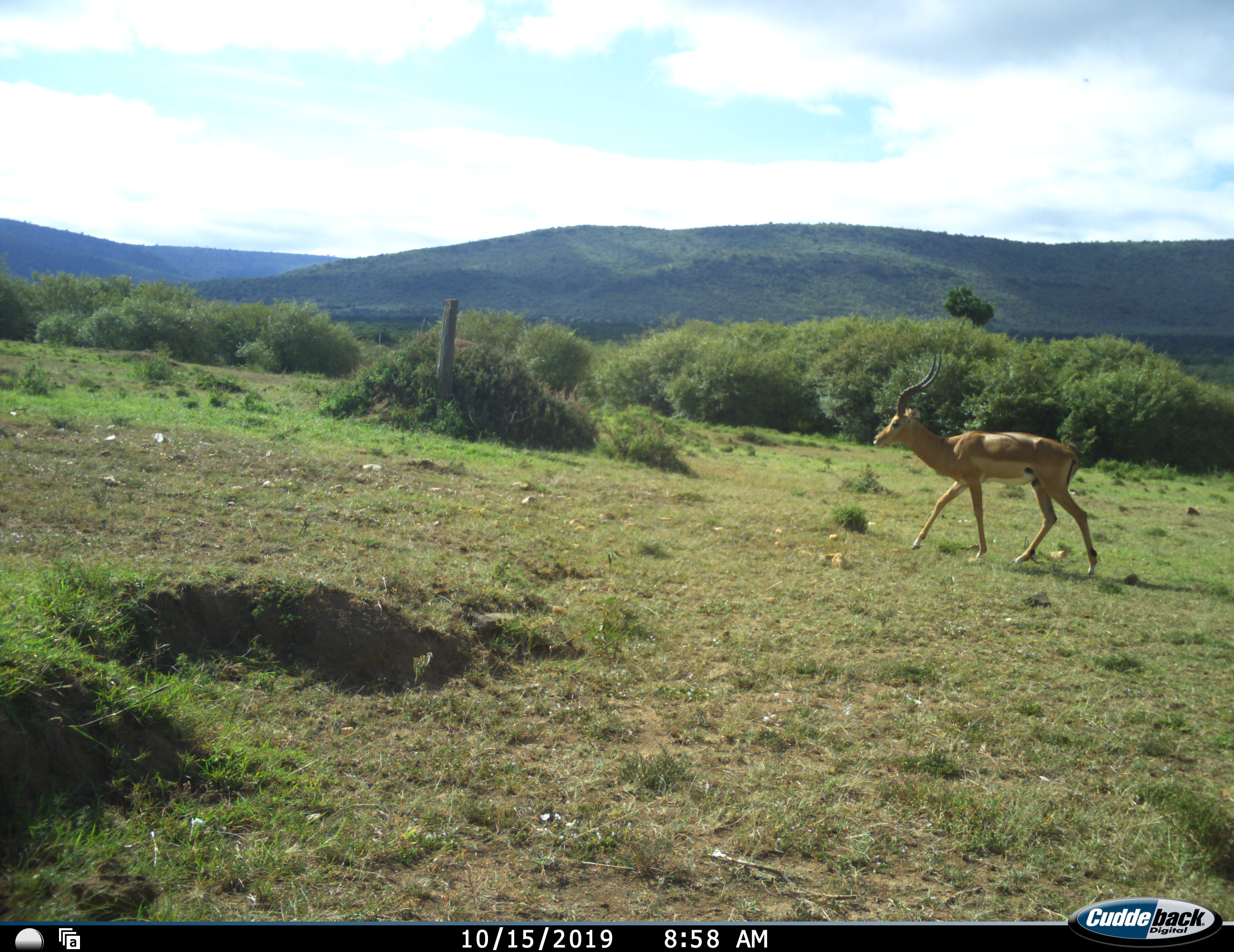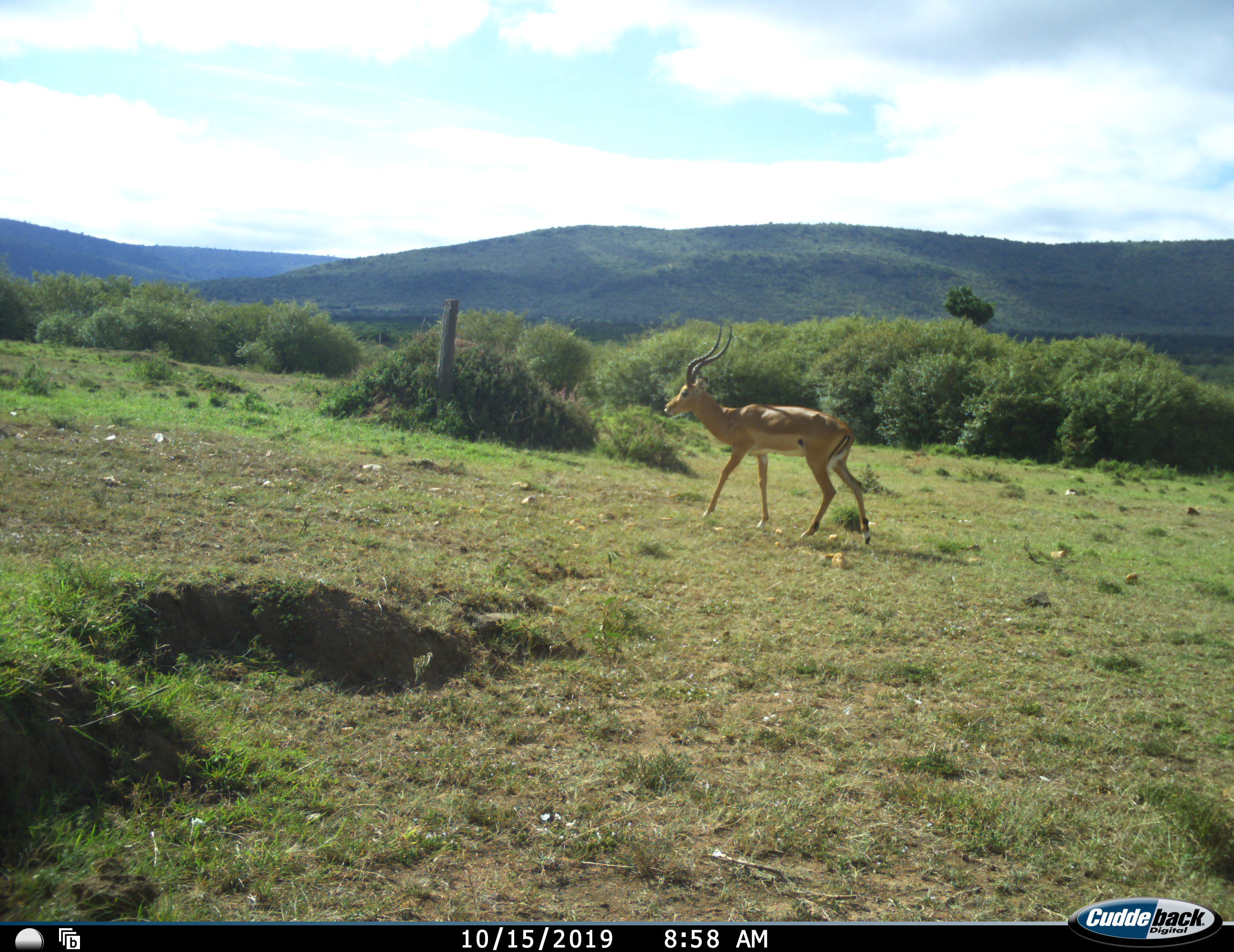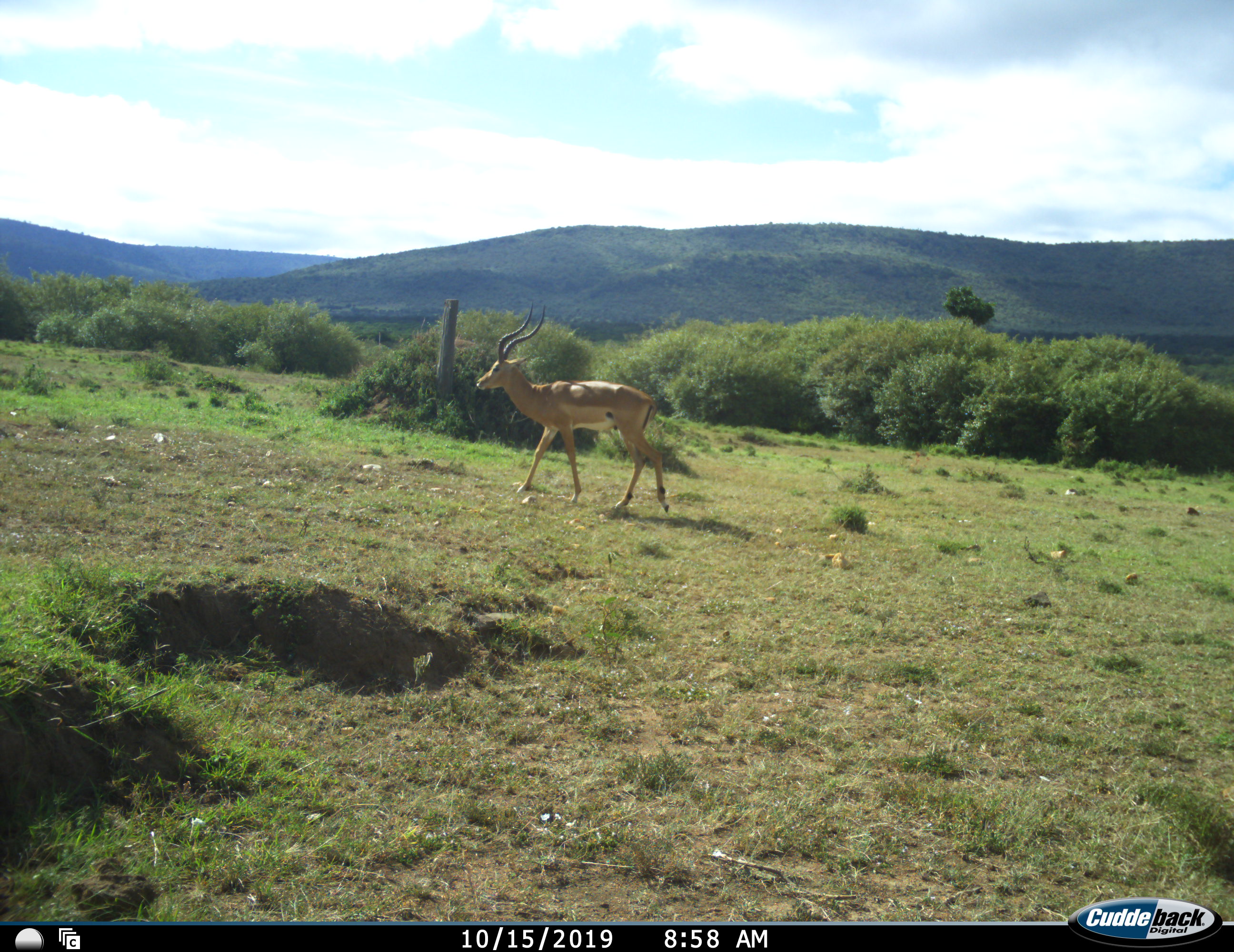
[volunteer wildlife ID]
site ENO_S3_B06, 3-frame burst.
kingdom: Animalia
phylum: Chordata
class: Mammalia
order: Artiodactyla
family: Bovidae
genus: Aepyceros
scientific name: Aepyceros melampus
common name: impala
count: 1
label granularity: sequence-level